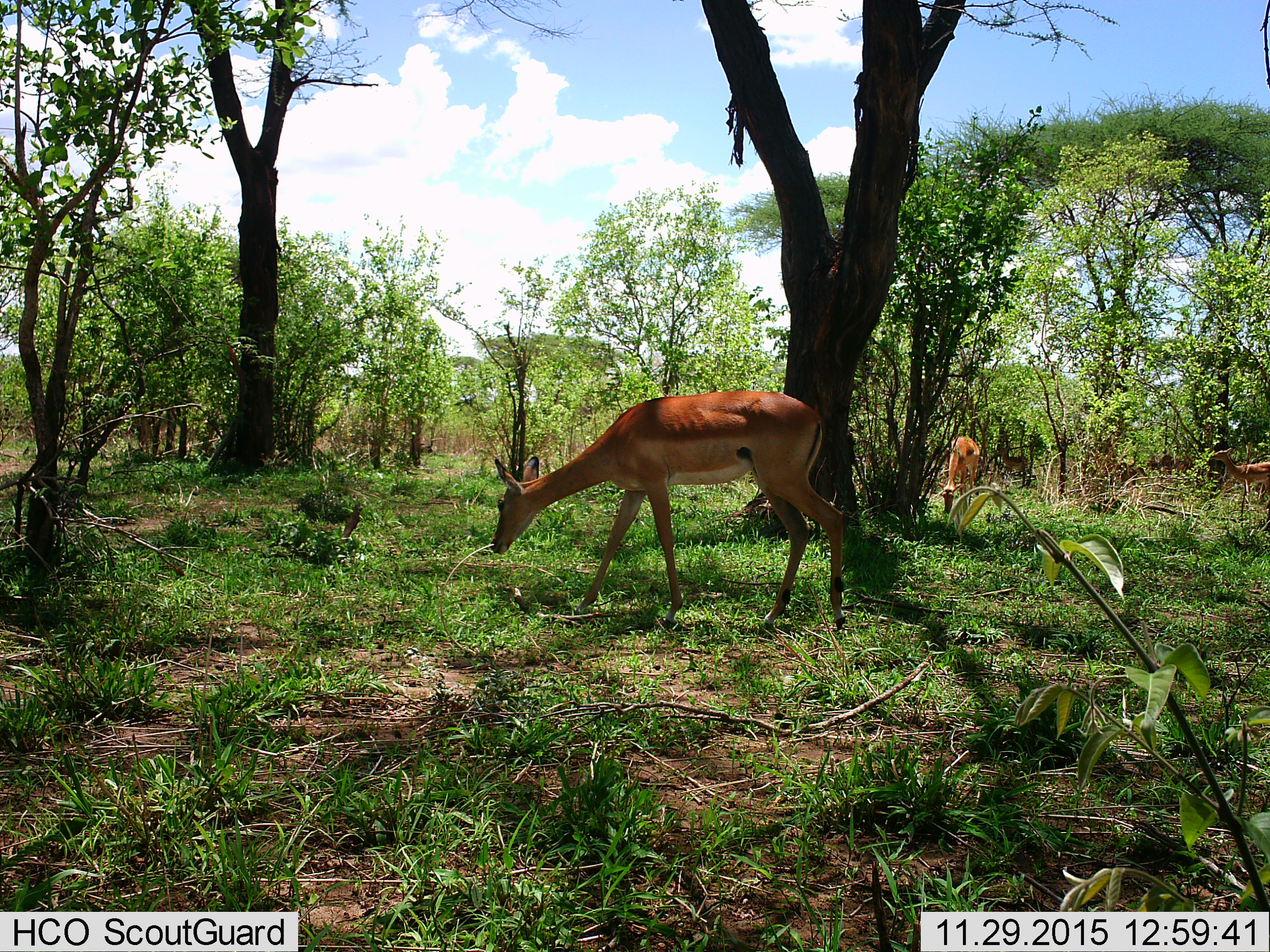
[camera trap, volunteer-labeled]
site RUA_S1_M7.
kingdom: Animalia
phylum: Chordata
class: Mammalia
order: Artiodactyla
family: Bovidae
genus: Aepyceros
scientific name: Aepyceros melampus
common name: impala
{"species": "impala (Aepyceros melampus)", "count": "3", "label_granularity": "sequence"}